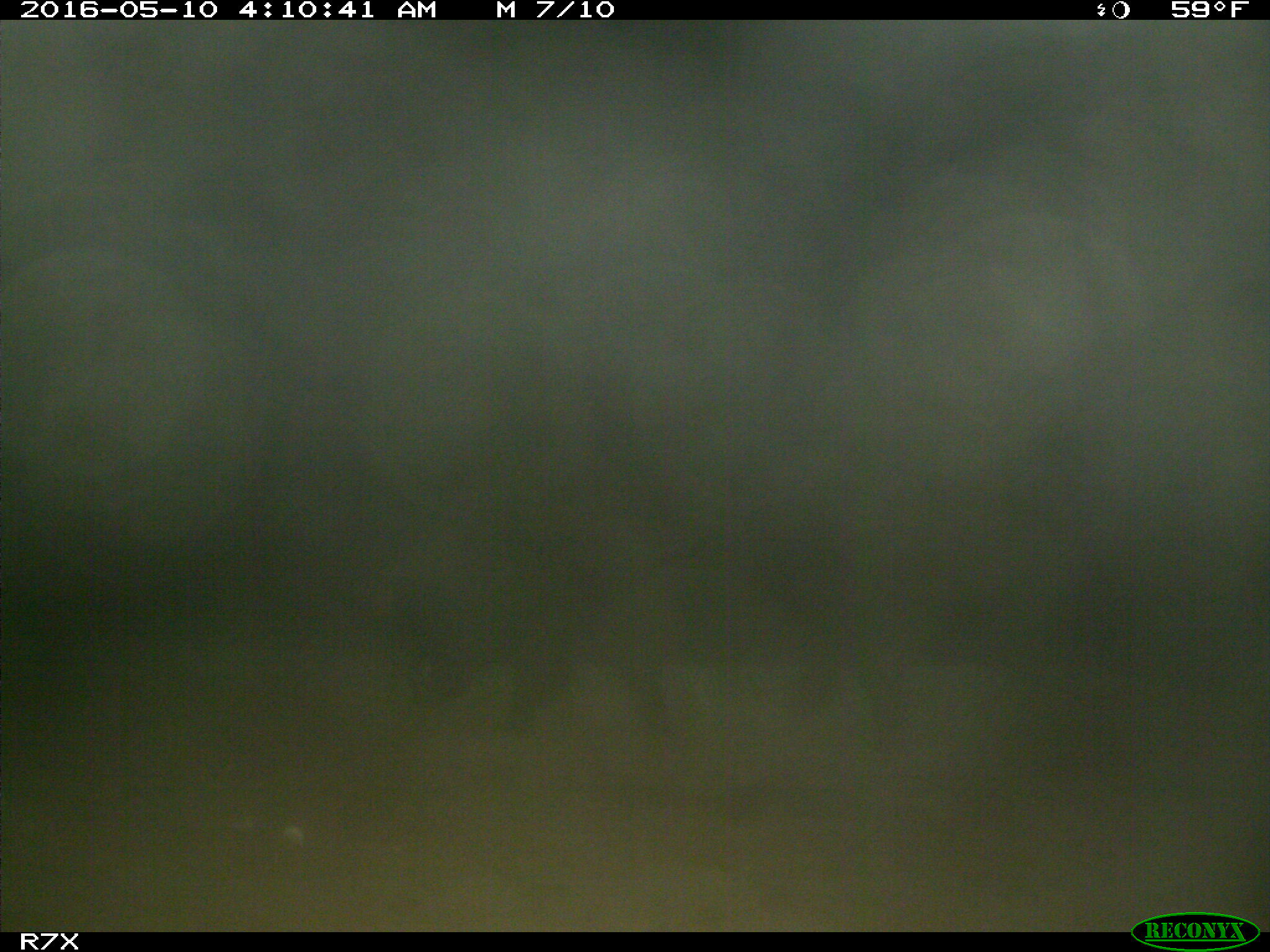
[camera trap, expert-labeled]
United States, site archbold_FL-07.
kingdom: Animalia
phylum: Chordata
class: Mammalia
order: Artiodactyla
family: Suidae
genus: Sus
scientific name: Sus scrofa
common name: wild boar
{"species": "Sus scrofa (wild boar)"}